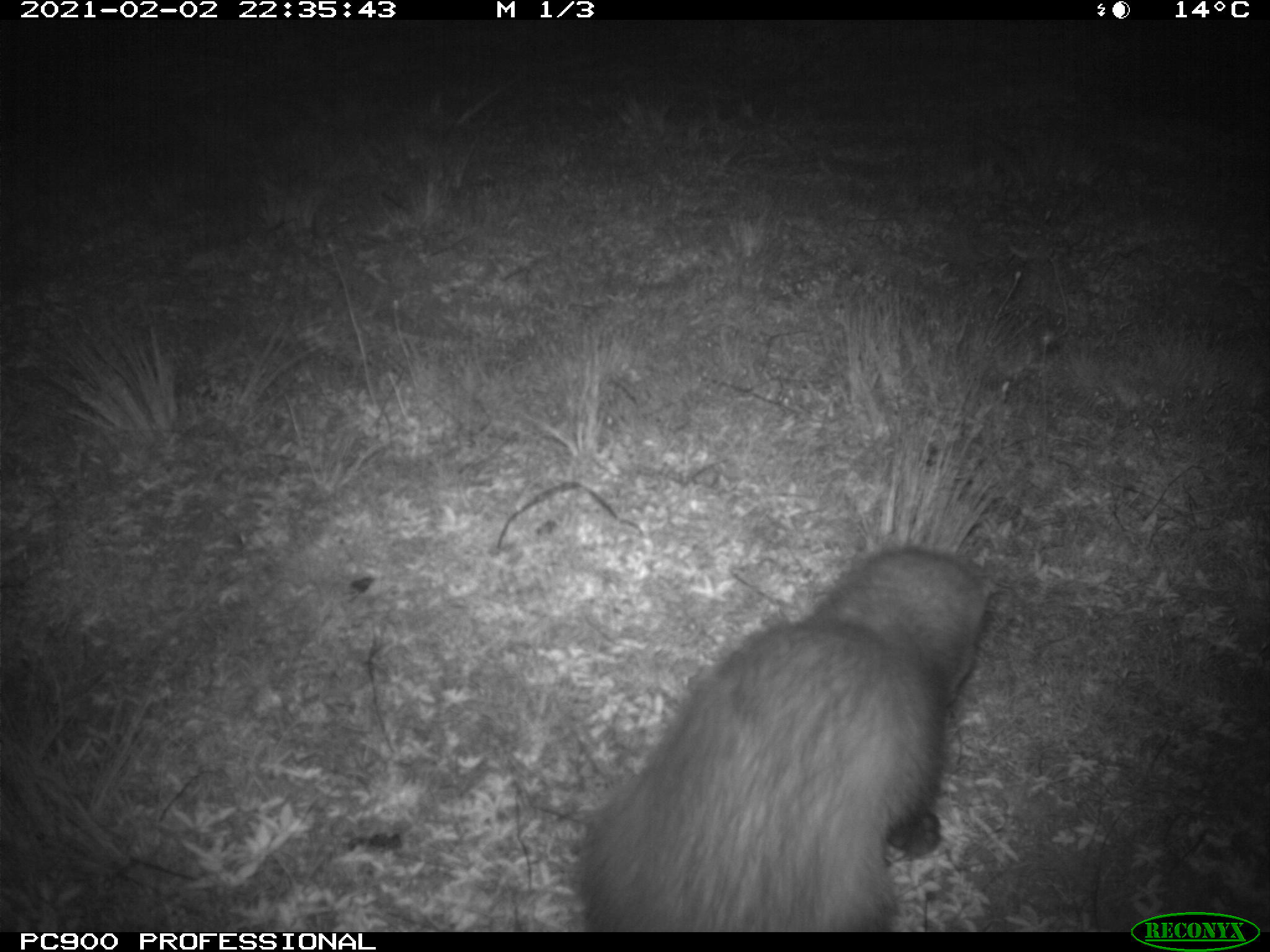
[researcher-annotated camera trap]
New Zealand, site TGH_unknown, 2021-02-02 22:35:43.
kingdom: Animalia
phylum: Chordata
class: Mammalia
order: Carnivora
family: Mustelidae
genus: Mustela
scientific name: Mustela furo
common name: ferret